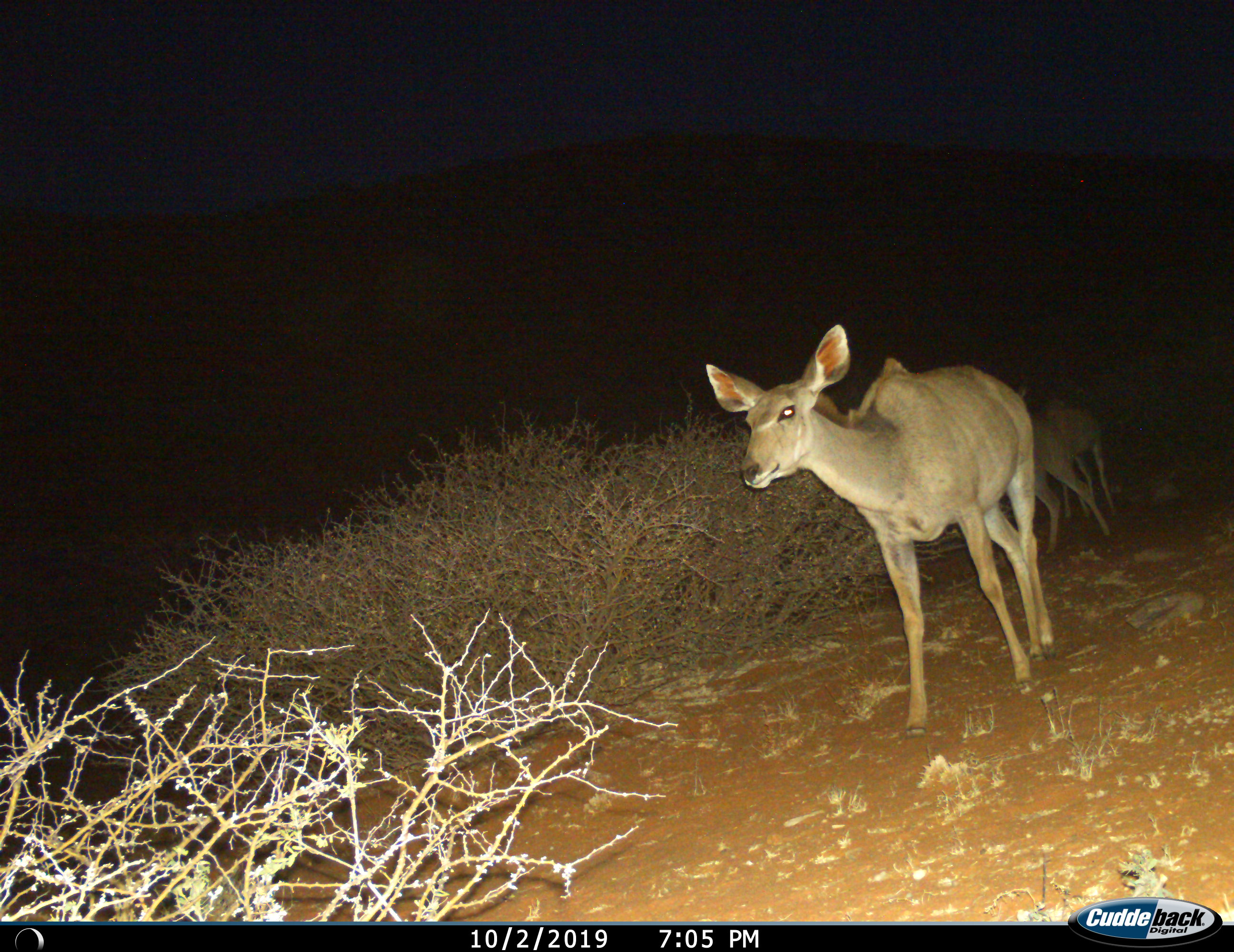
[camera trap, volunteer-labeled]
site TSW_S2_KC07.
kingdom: Animalia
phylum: Chordata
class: Mammalia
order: Artiodactyla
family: Bovidae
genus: Tragelaphus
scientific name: Tragelaphus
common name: kudu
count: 1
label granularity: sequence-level